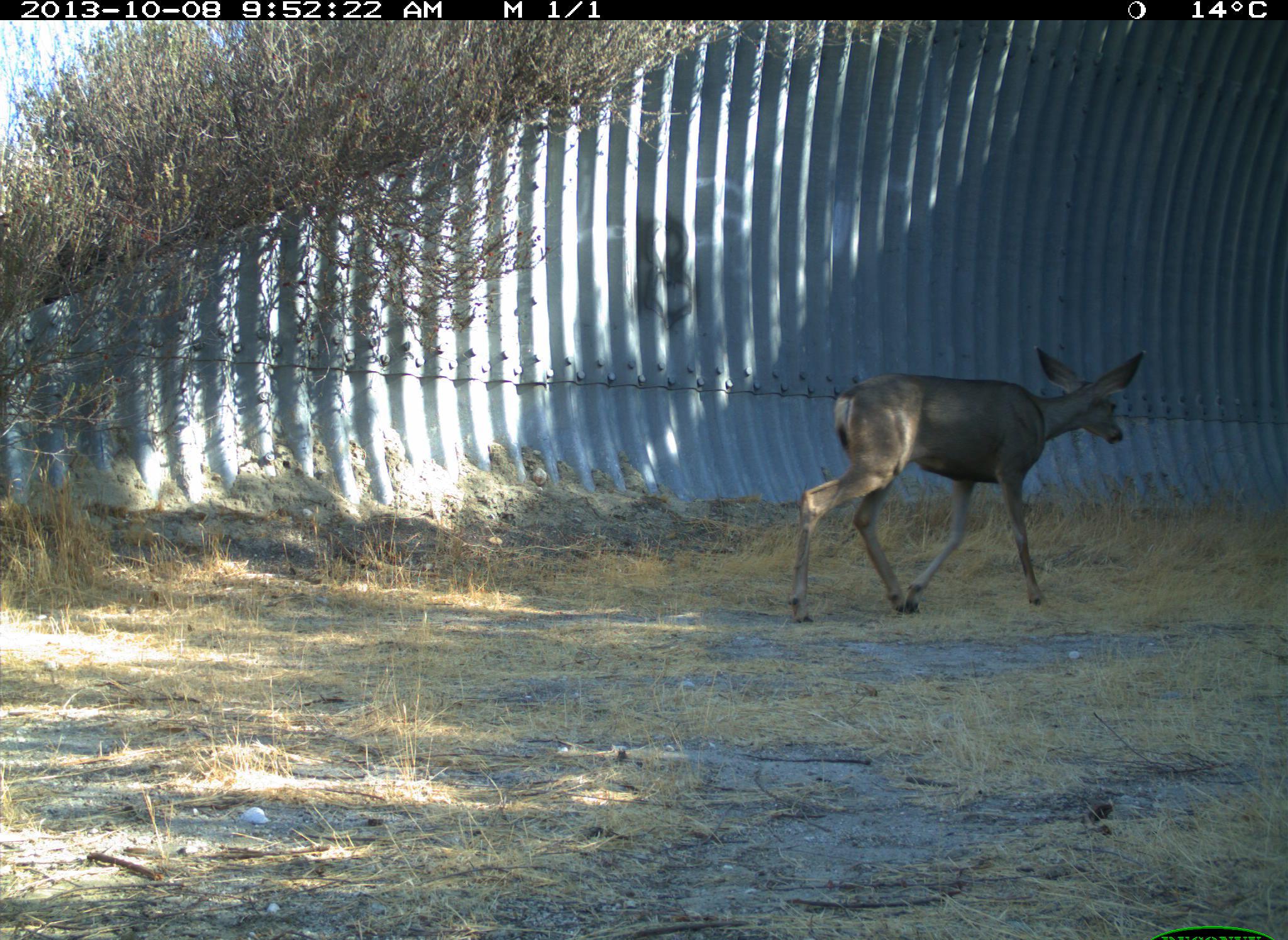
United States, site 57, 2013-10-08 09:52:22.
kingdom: Animalia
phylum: Chordata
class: Mammalia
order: Artiodactyla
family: Cervidae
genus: Odocoileus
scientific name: Odocoileus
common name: deer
Deer (Odocoileus).